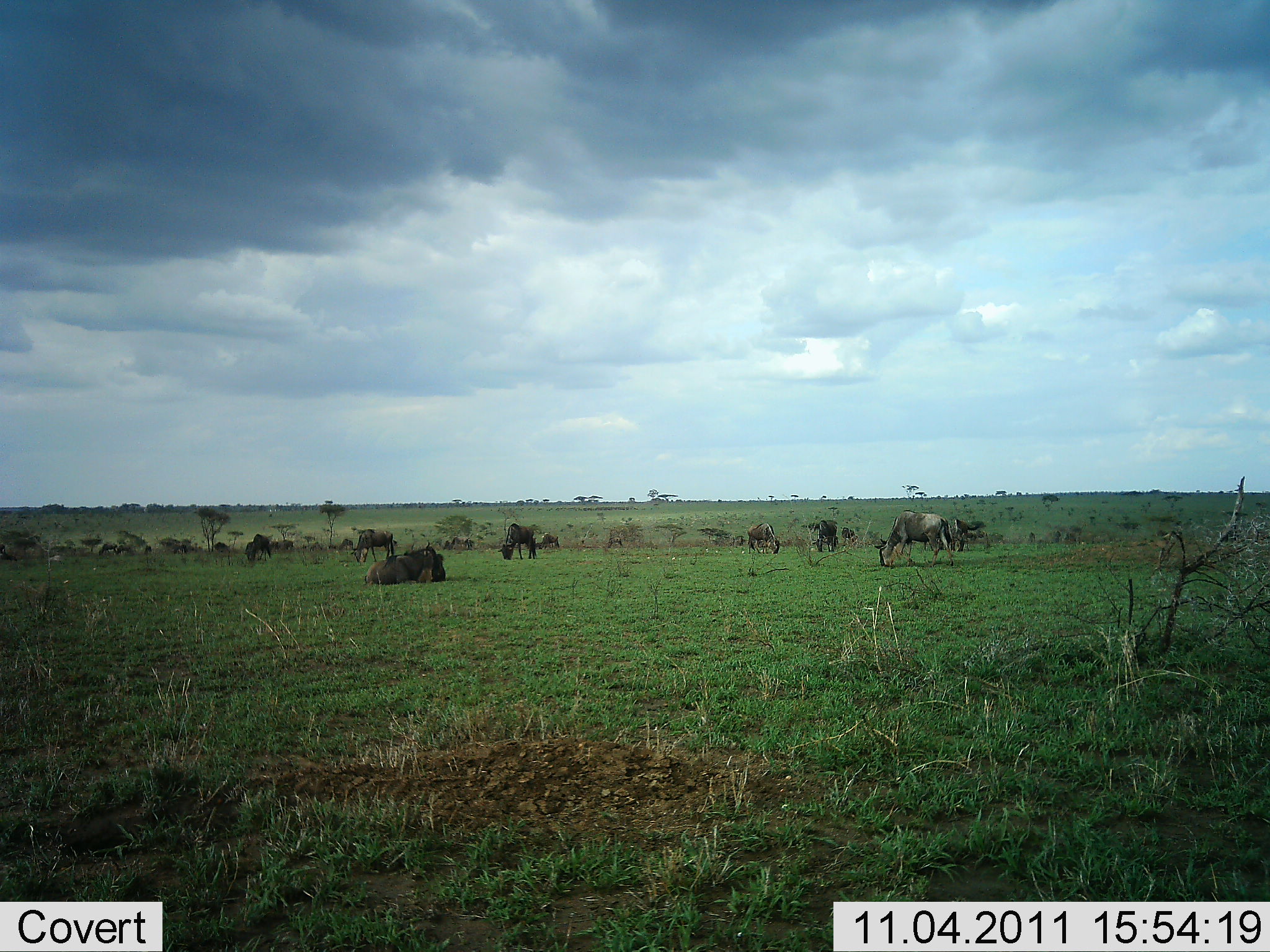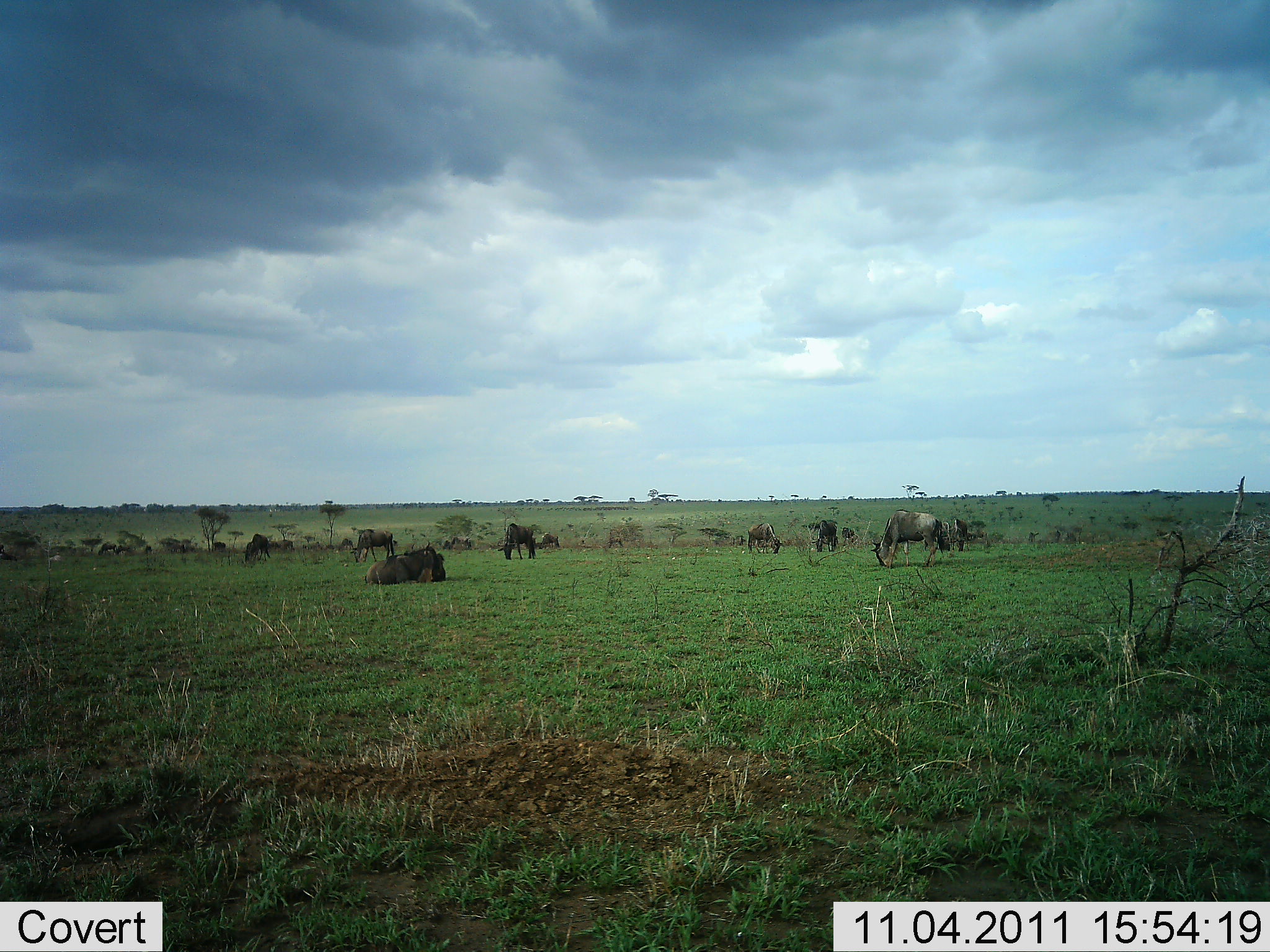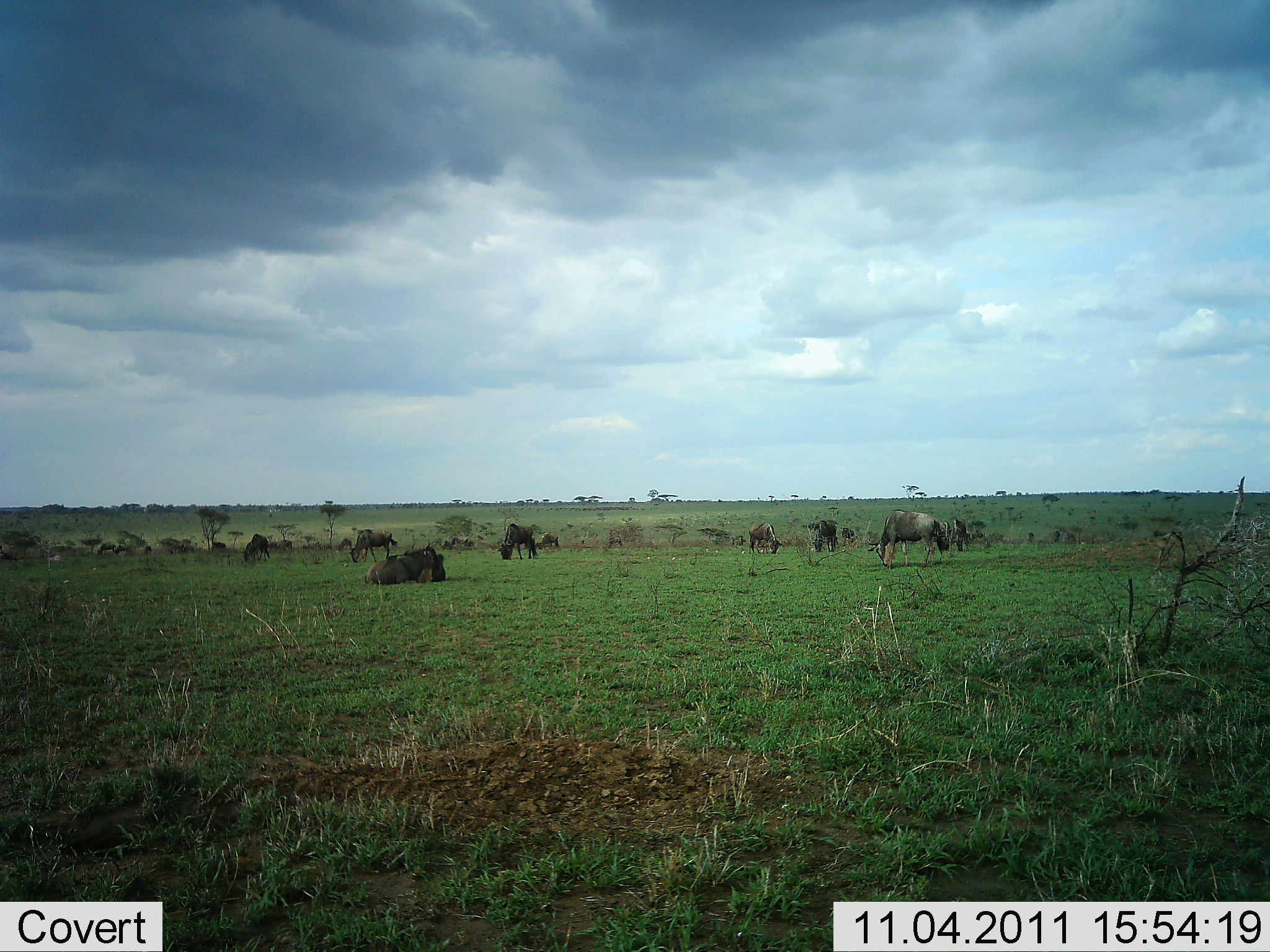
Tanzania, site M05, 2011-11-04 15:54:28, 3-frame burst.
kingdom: Animalia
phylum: Chordata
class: Mammalia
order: Artiodactyla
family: Bovidae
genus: Connochaetes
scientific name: Connochaetes taurinus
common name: blue wildebeest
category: wildebeest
Wildebeest (blue wildebeest) (Connochaetes taurinus), count 11-50. Behavior (volunteer vote fractions): standing 54%, resting 77%, moving 31%, interacting 15%. Young present (vote fraction): 0%. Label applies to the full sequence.